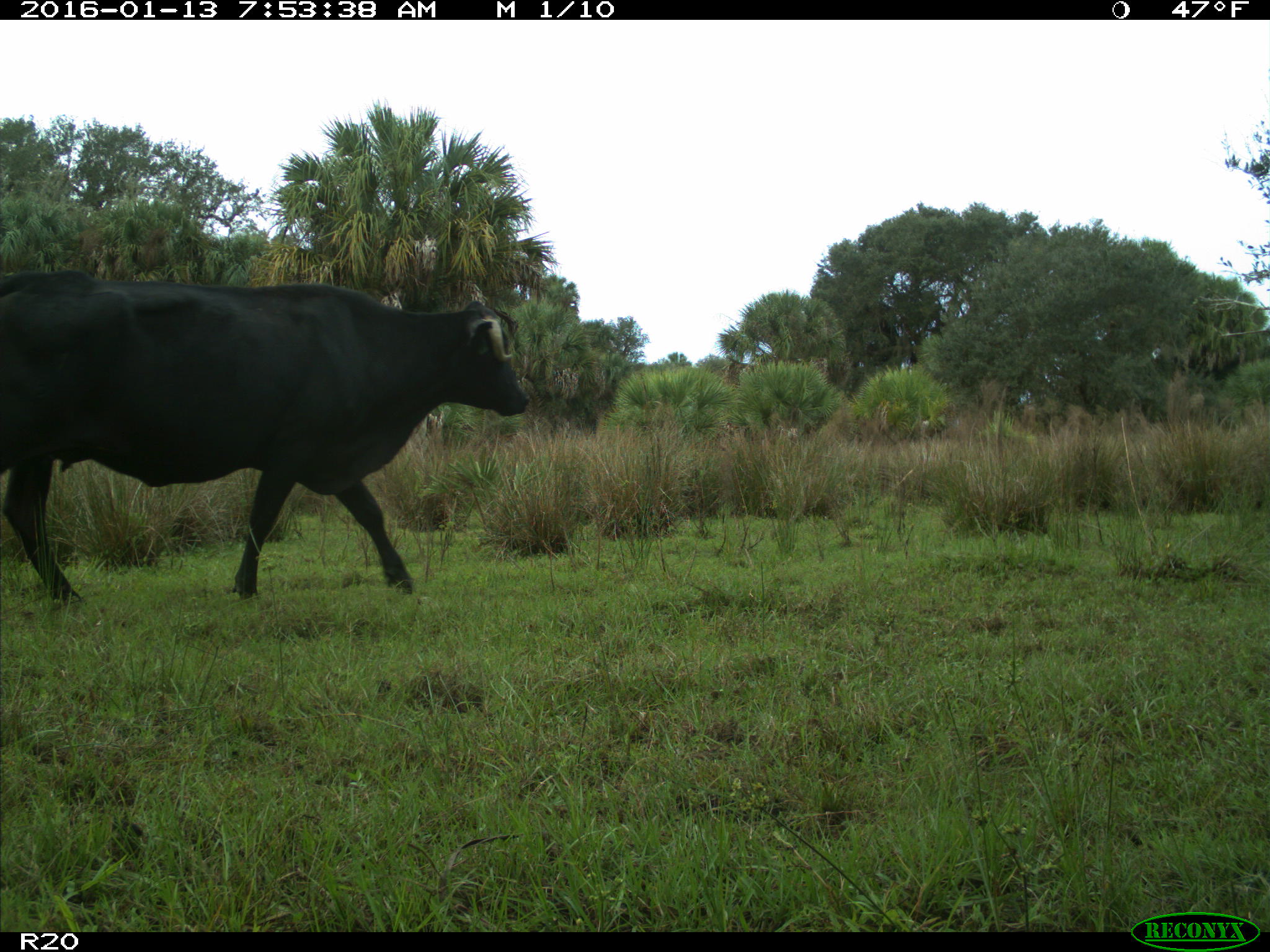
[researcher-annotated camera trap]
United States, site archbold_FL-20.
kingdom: Animalia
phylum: Chordata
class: Mammalia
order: Artiodactyla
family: Bovidae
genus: Bos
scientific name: Bos taurus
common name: domestic cow